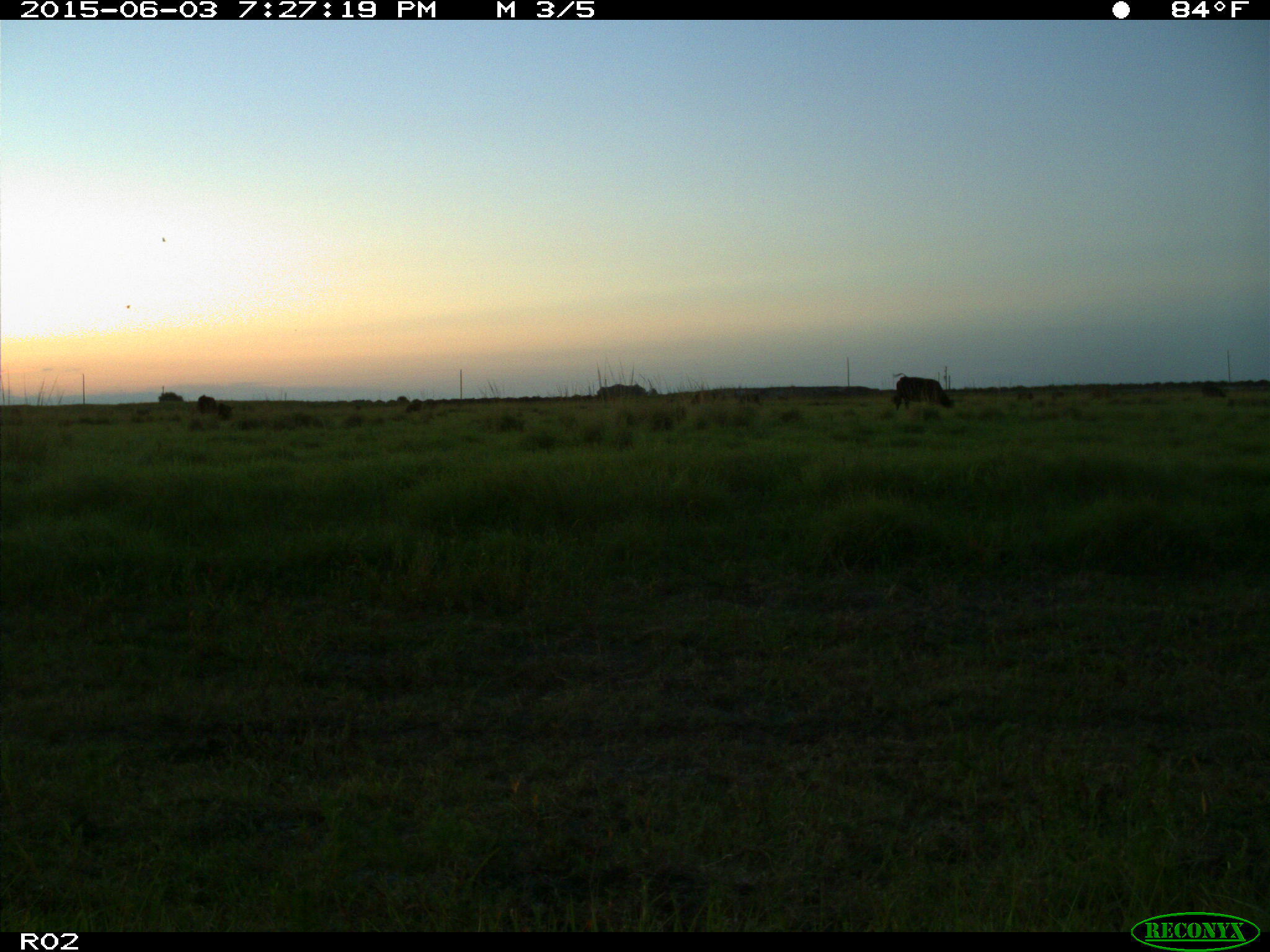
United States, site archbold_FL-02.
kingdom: Animalia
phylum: Chordata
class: Mammalia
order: Artiodactyla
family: Bovidae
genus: Bos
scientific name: Bos taurus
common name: domestic cow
Bos taurus (domestic cow).